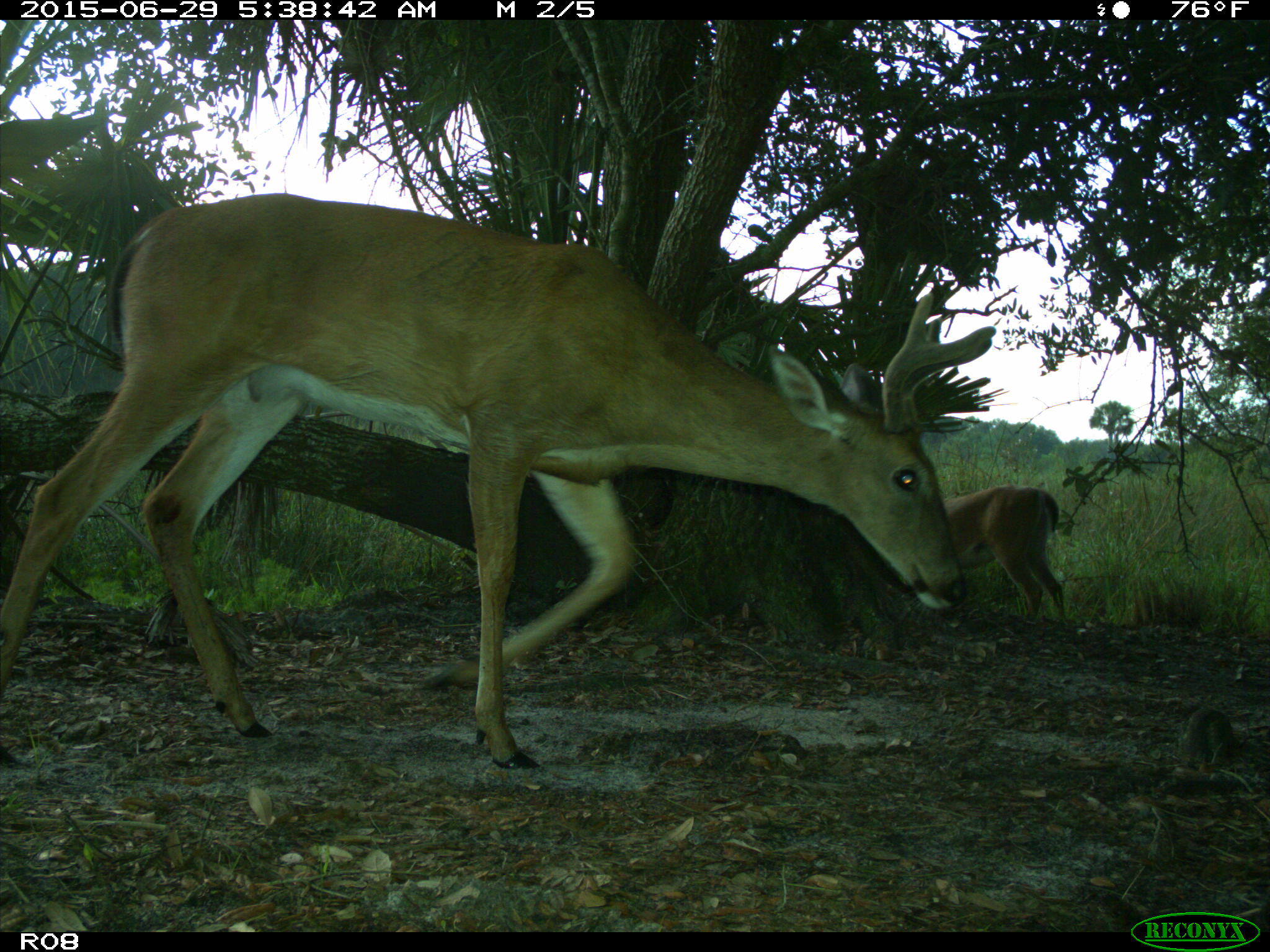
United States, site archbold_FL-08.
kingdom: Animalia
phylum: Chordata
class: Mammalia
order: Artiodactyla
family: Cervidae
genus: Odocoileus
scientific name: Odocoileus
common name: deer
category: unidentified deer